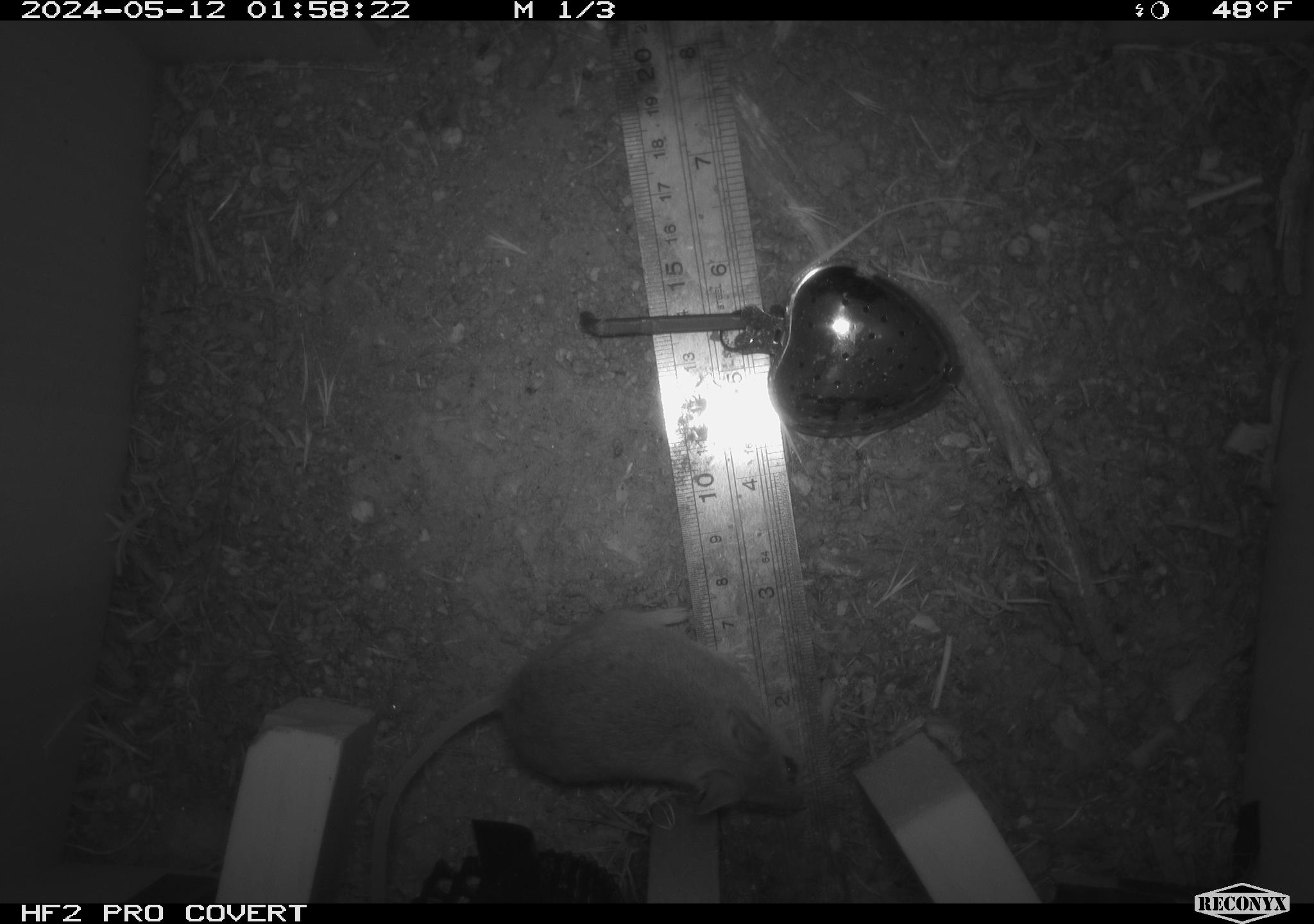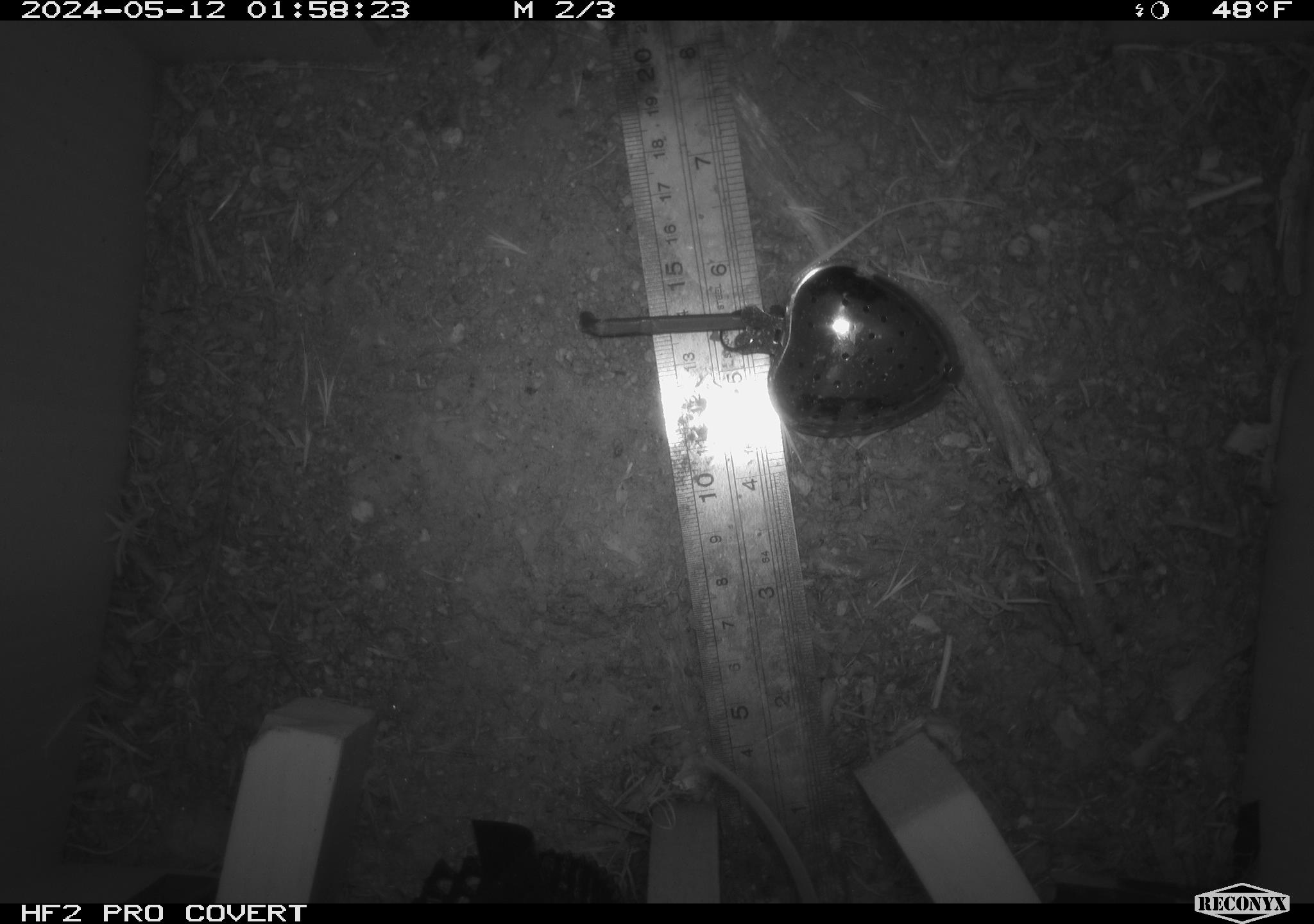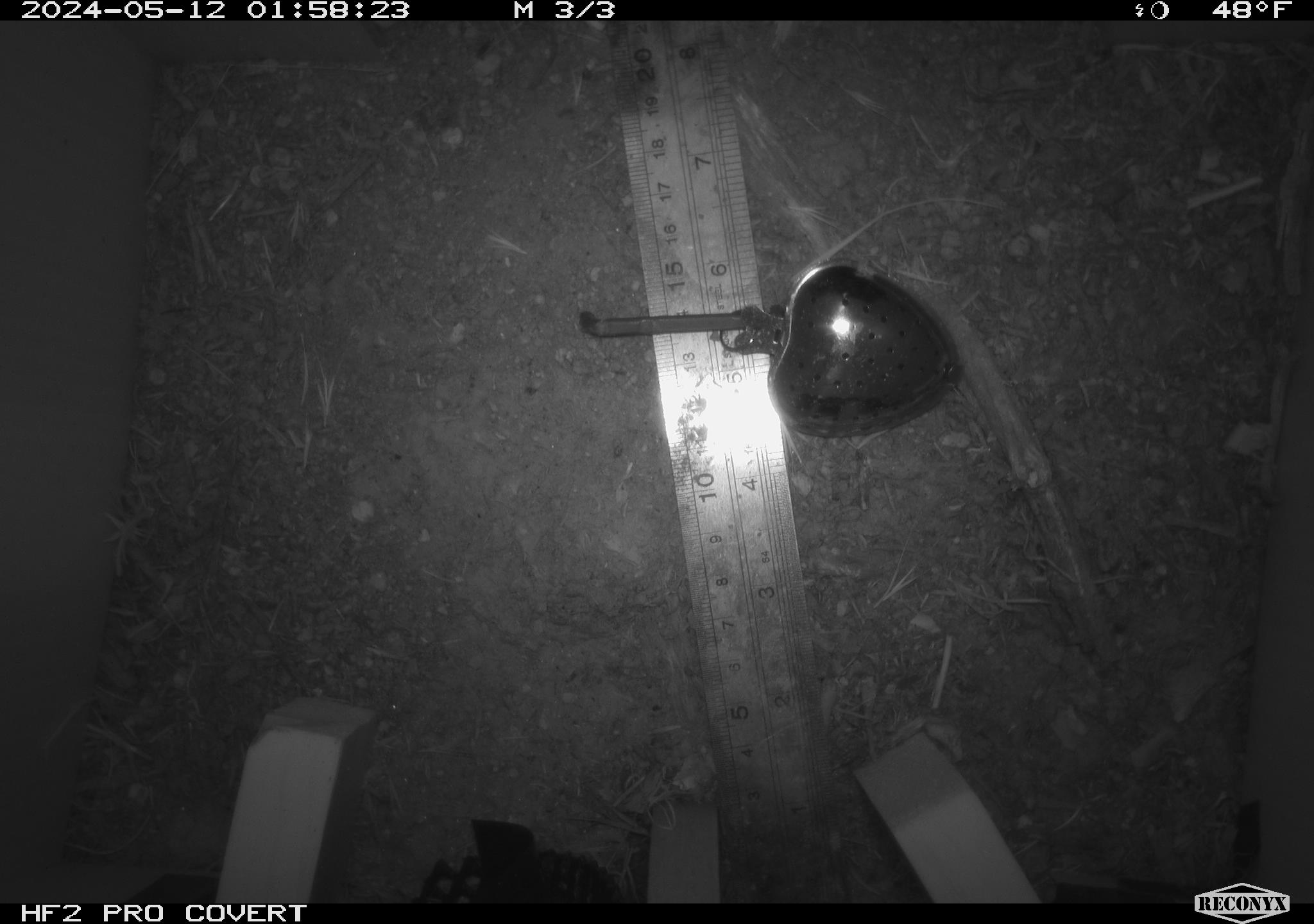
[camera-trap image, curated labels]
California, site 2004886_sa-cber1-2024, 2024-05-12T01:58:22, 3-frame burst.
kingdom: Animalia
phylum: Chordata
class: Mammalia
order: Rodentia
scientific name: Rodentia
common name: mouse species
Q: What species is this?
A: Mouse species (Rodentia).